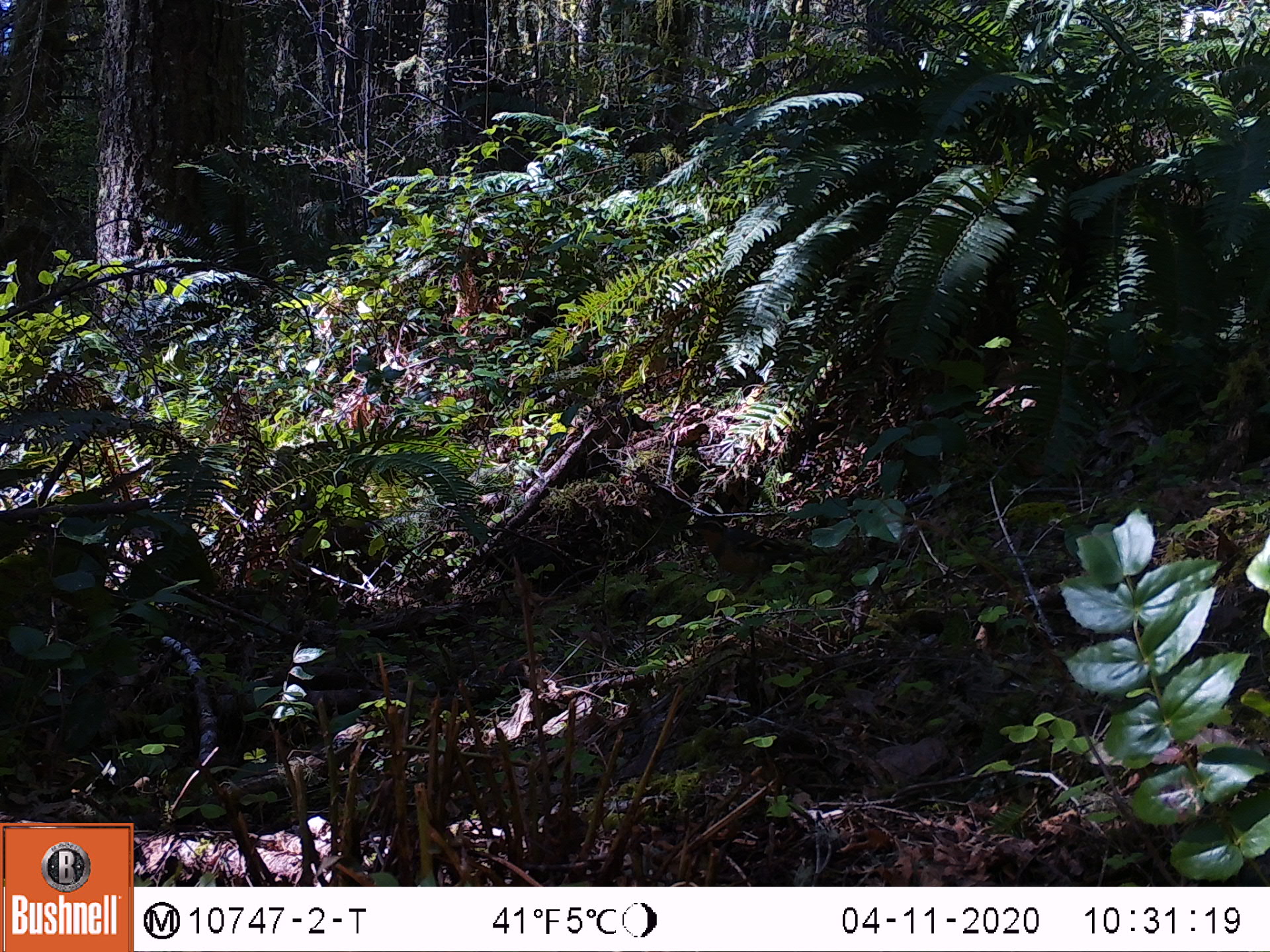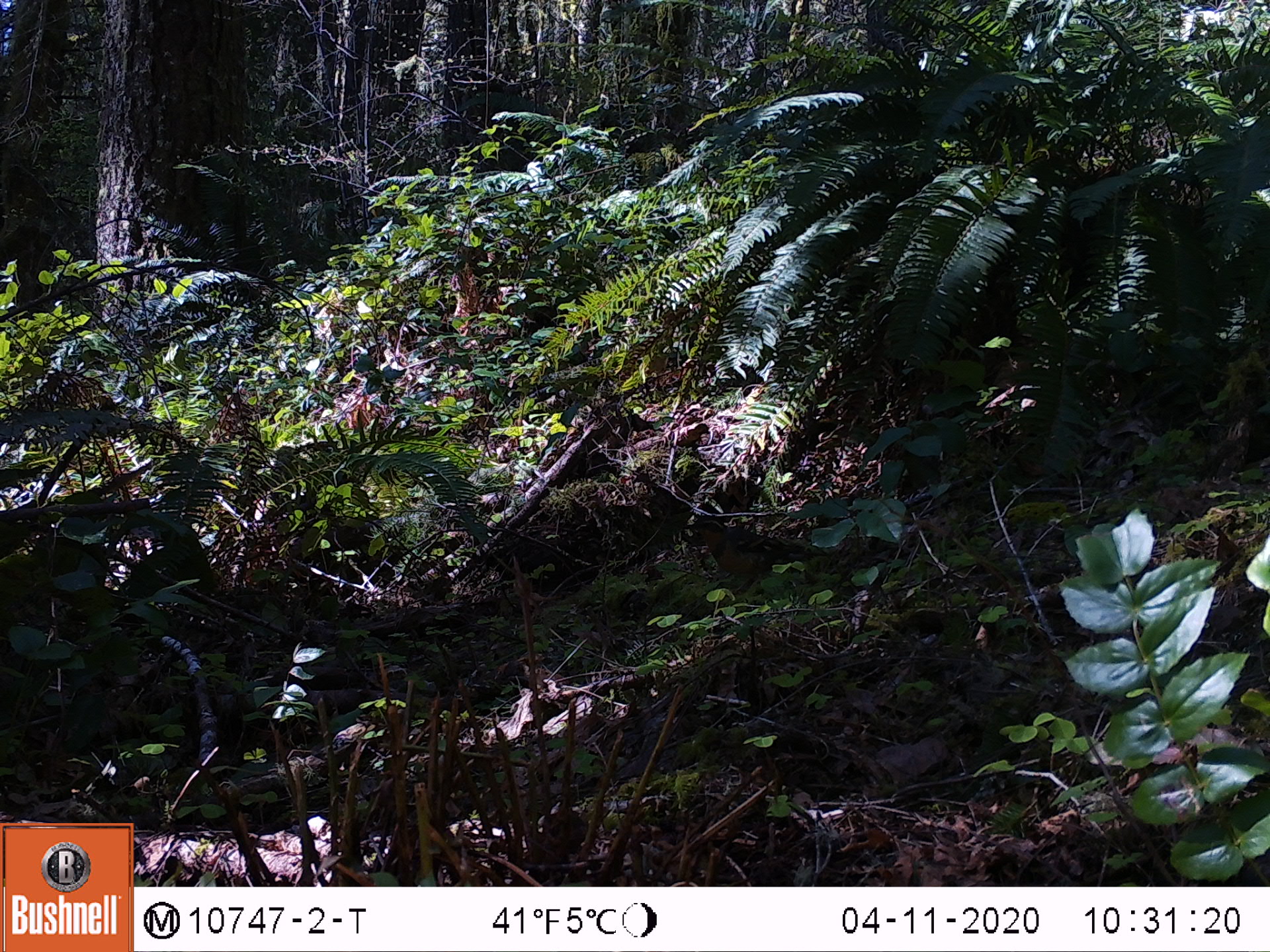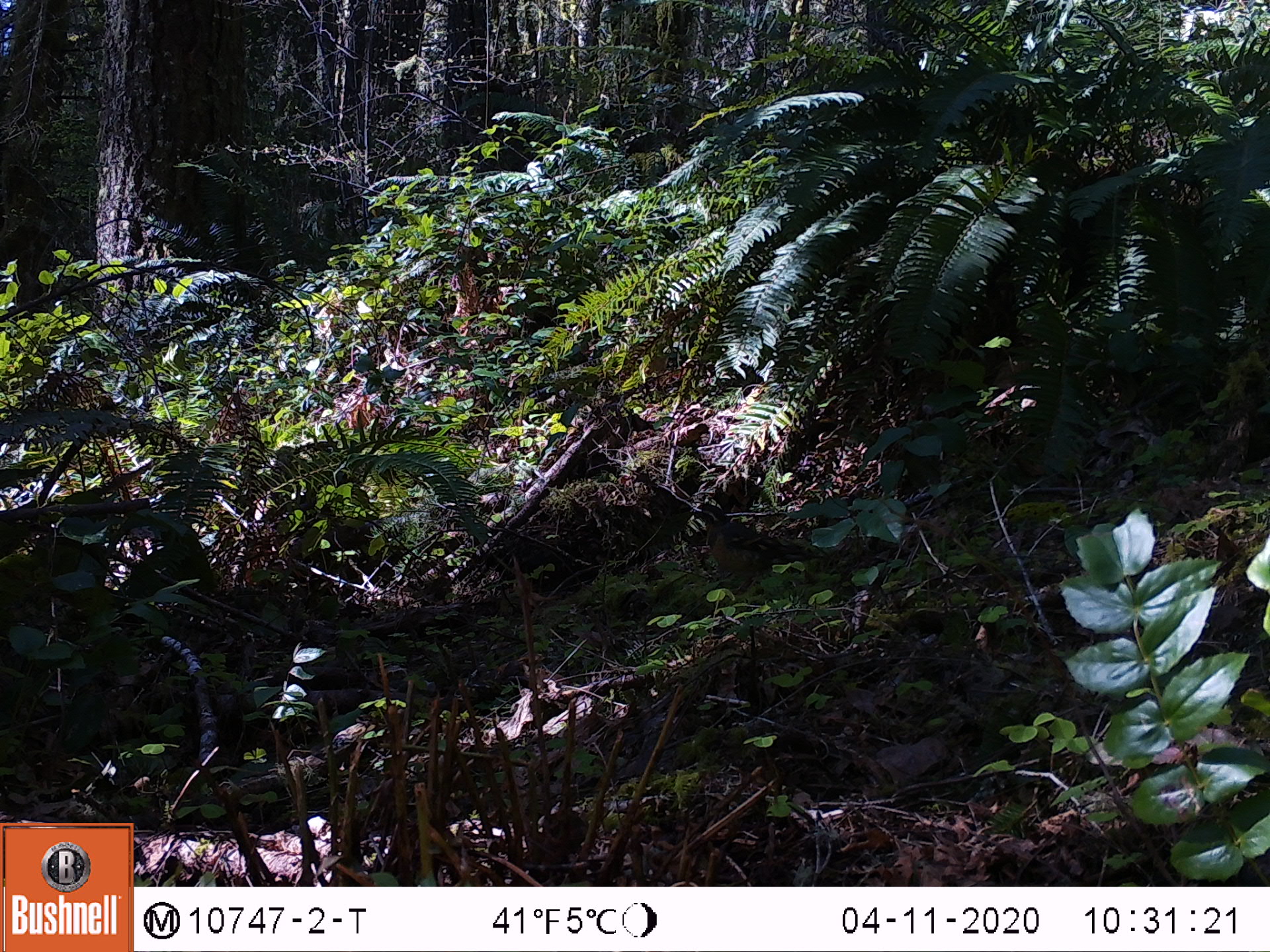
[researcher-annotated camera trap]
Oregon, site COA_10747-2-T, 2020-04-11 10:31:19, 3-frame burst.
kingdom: Animalia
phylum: Chordata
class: Aves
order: Passeriformes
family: Turdidae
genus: Ixoreus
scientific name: Ixoreus naevius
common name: varied thrush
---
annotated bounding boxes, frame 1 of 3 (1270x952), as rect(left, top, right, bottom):
varied thrush: rect(686, 516, 823, 592)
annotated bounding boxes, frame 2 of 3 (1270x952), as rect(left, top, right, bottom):
varied thrush: rect(685, 515, 819, 592)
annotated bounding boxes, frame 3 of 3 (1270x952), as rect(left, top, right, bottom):
varied thrush: rect(696, 503, 809, 597)